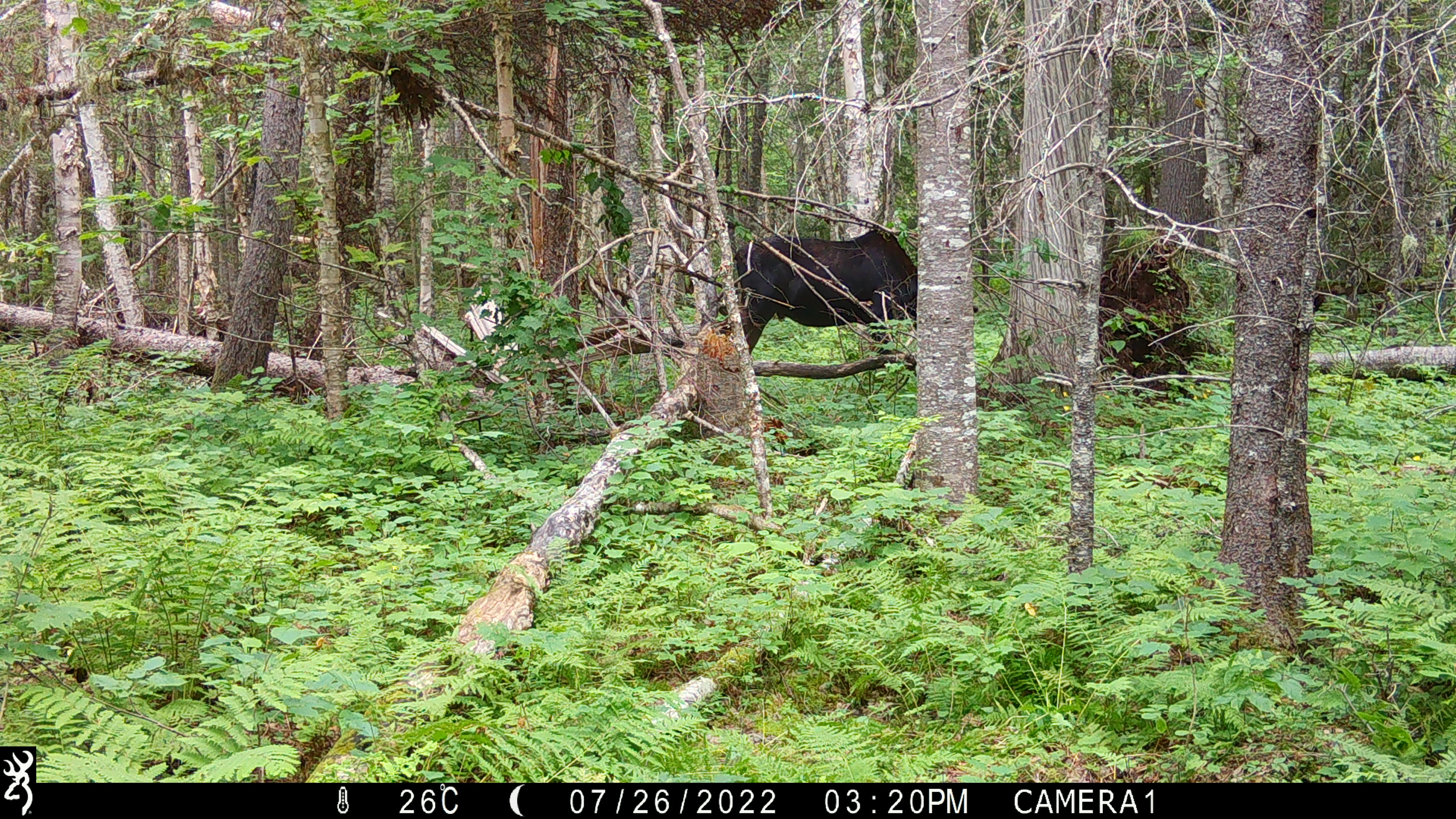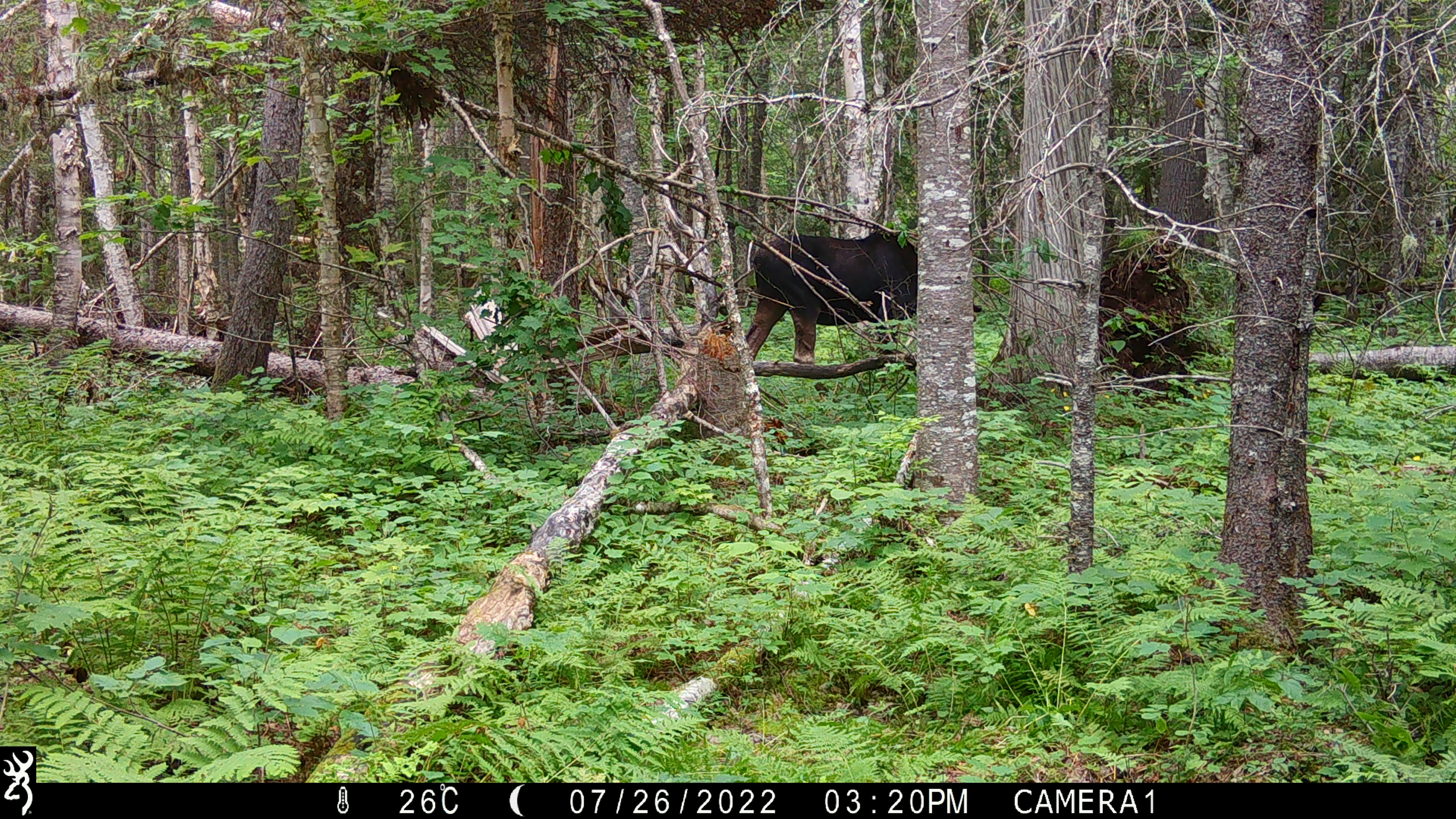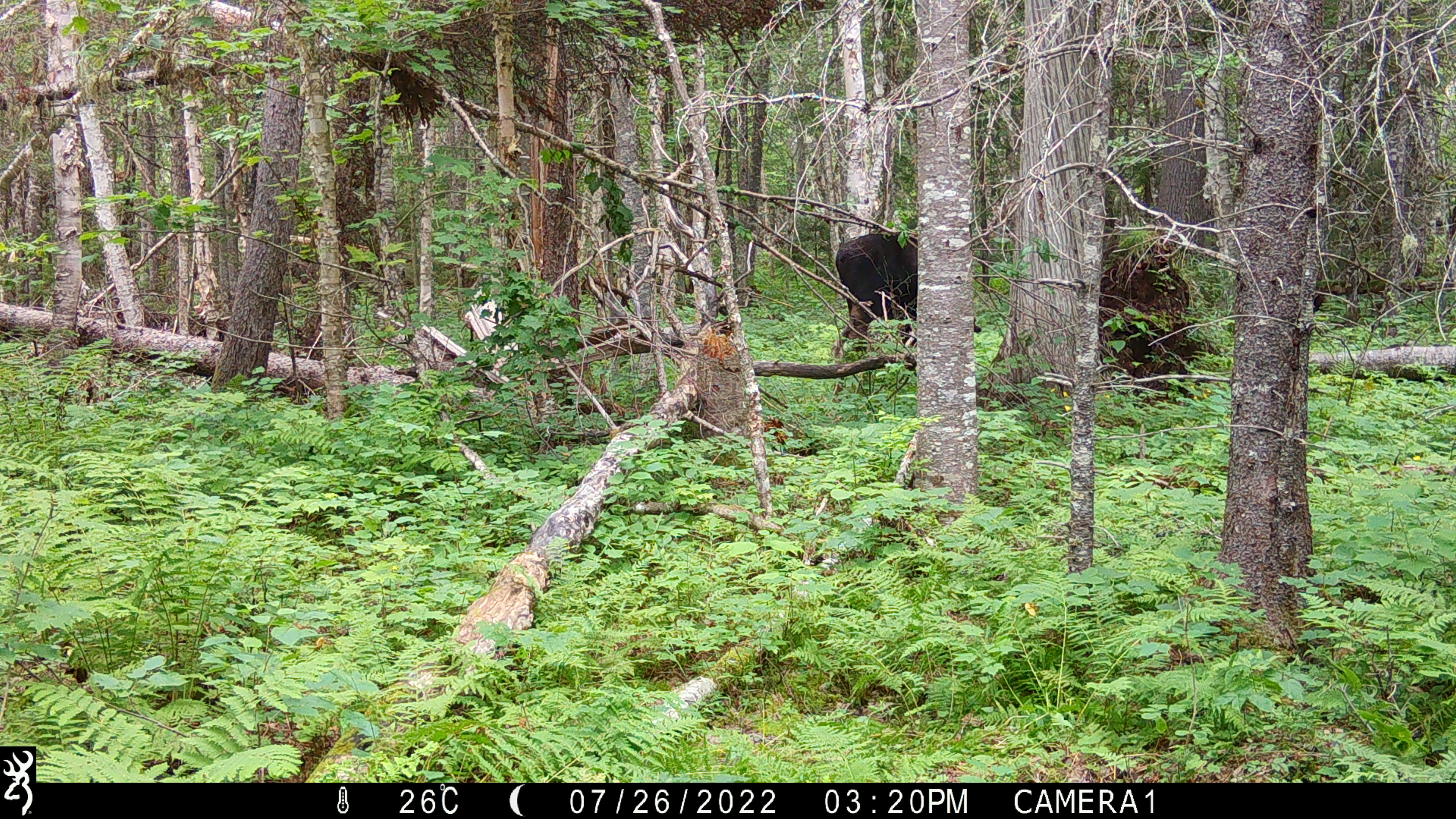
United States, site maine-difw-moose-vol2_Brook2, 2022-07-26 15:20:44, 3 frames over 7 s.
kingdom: Animalia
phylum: Chordata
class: Mammalia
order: Artiodactyla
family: Cervidae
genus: Alces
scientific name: Alces alces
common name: moose